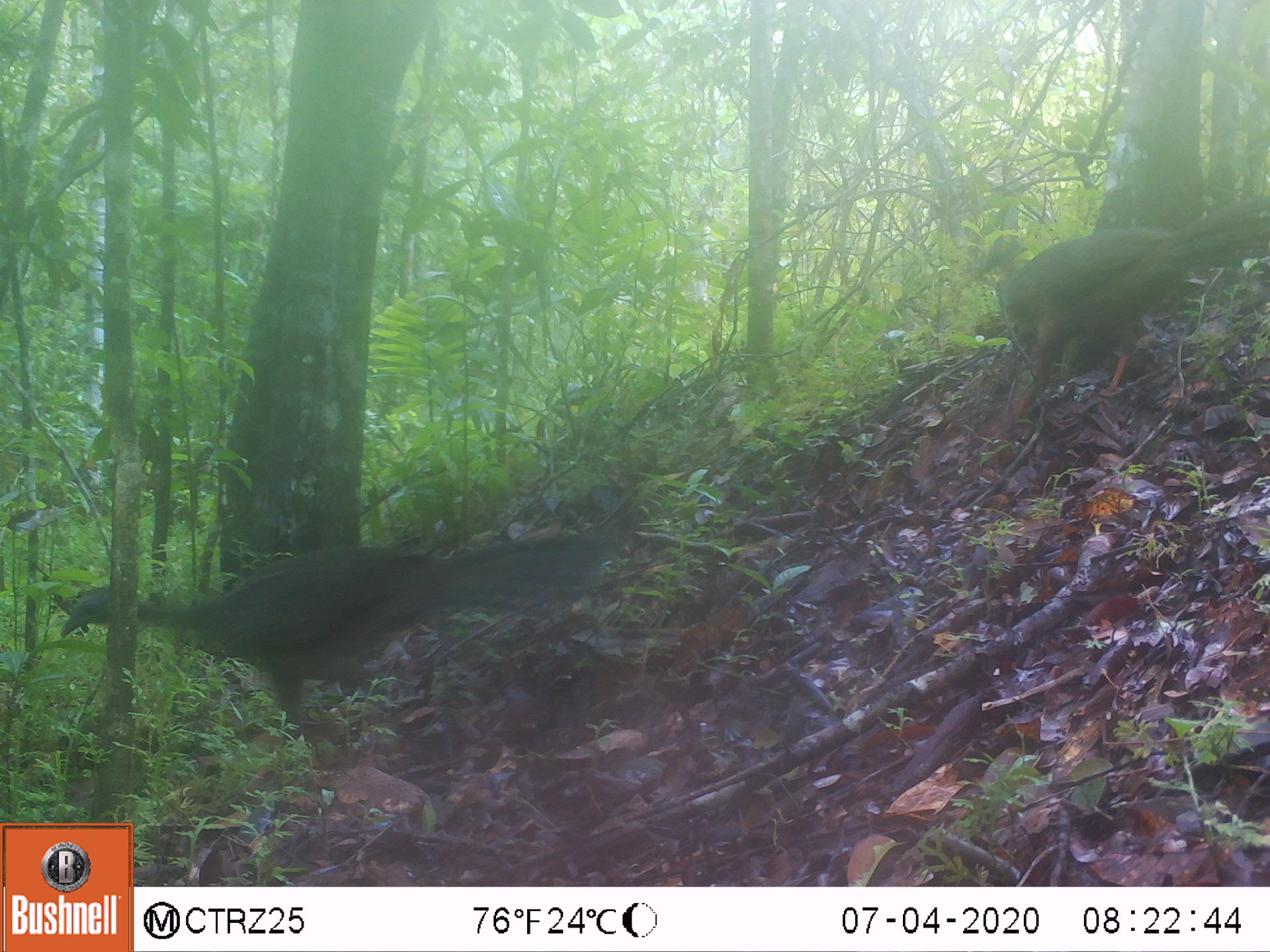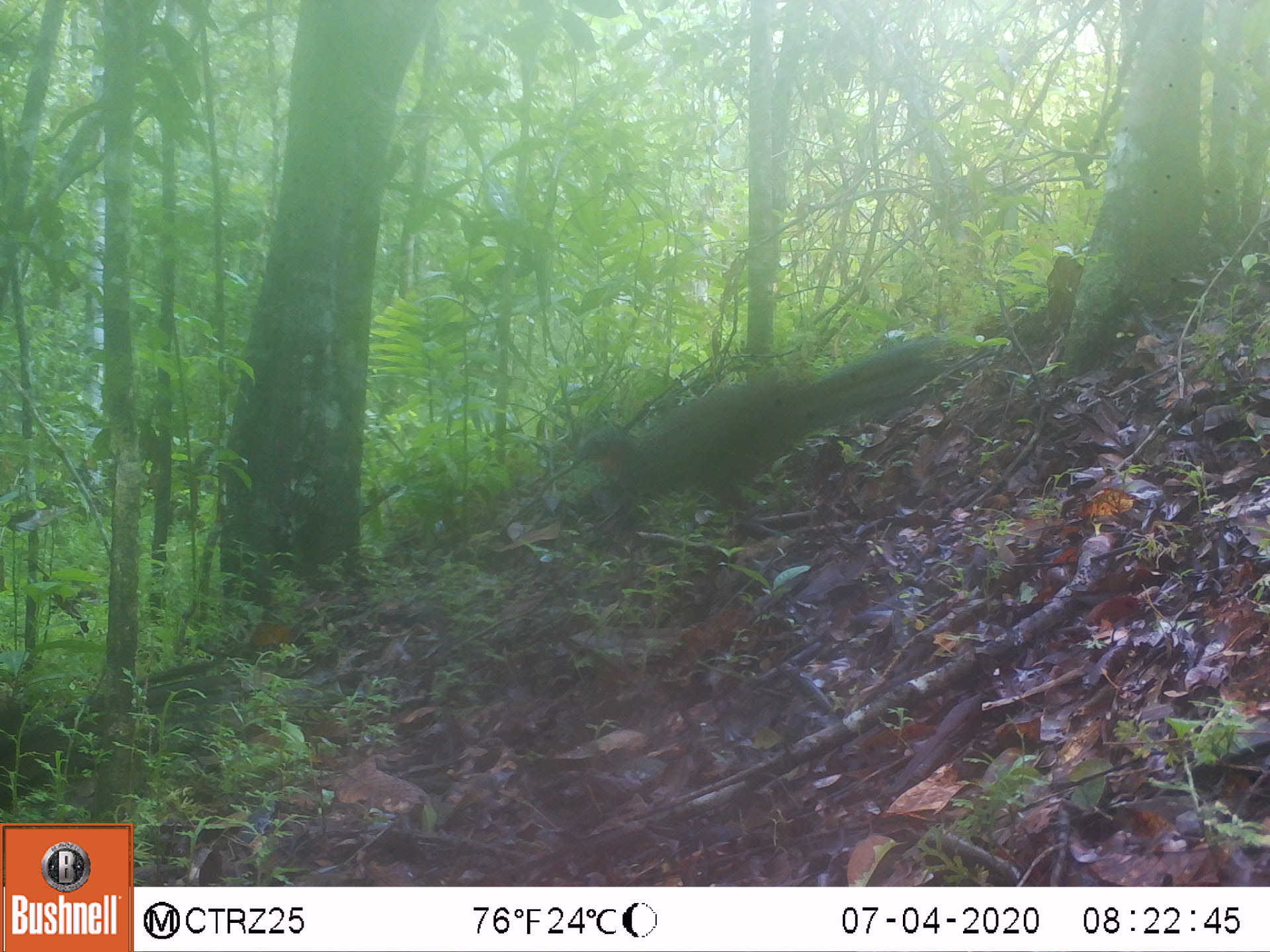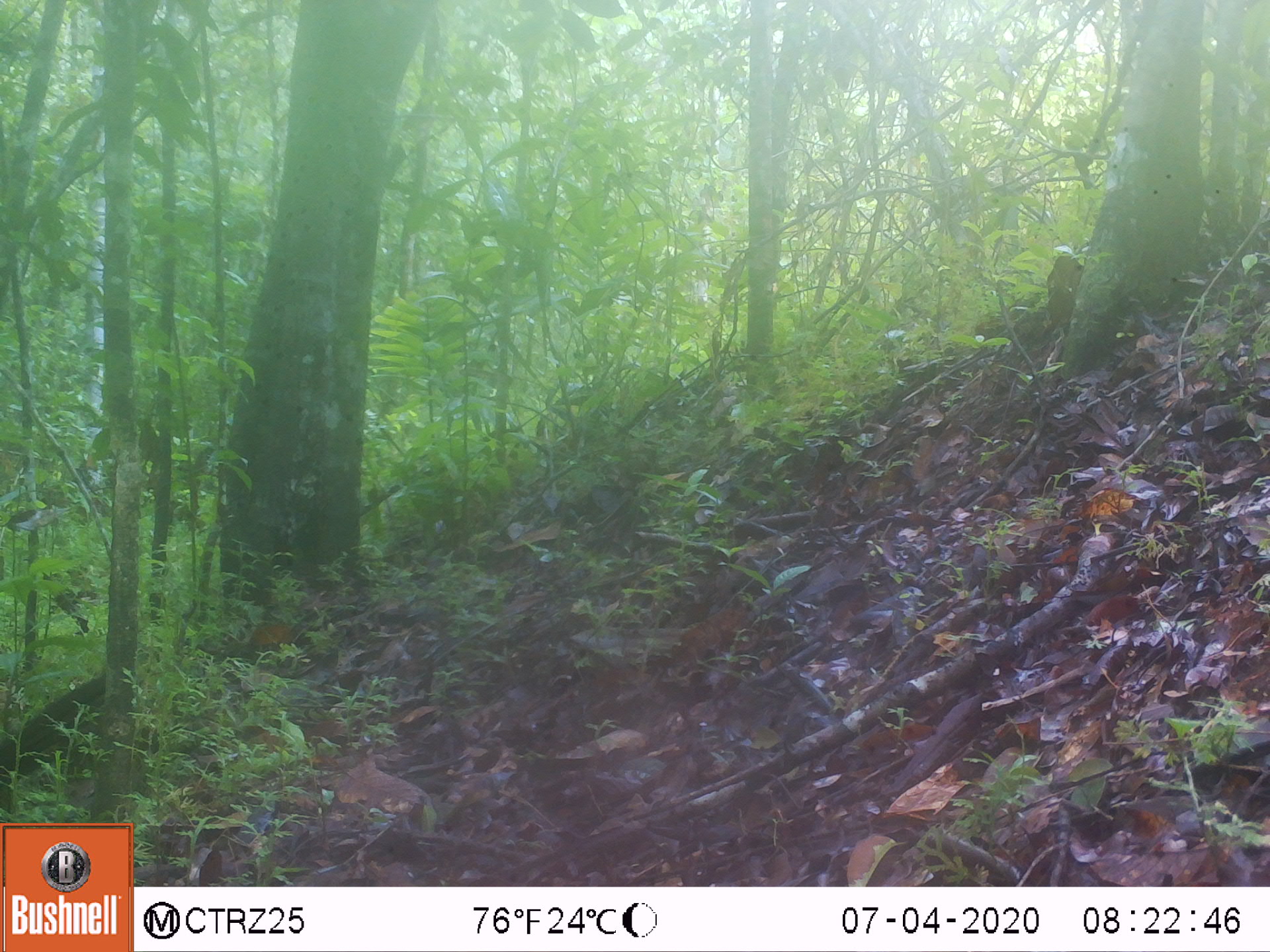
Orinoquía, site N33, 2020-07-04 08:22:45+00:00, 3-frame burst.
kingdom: Animalia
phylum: Chordata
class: Aves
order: Galliformes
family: Cracidae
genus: Penelope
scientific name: Penelope jacquacu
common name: spix's guan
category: spixs guan